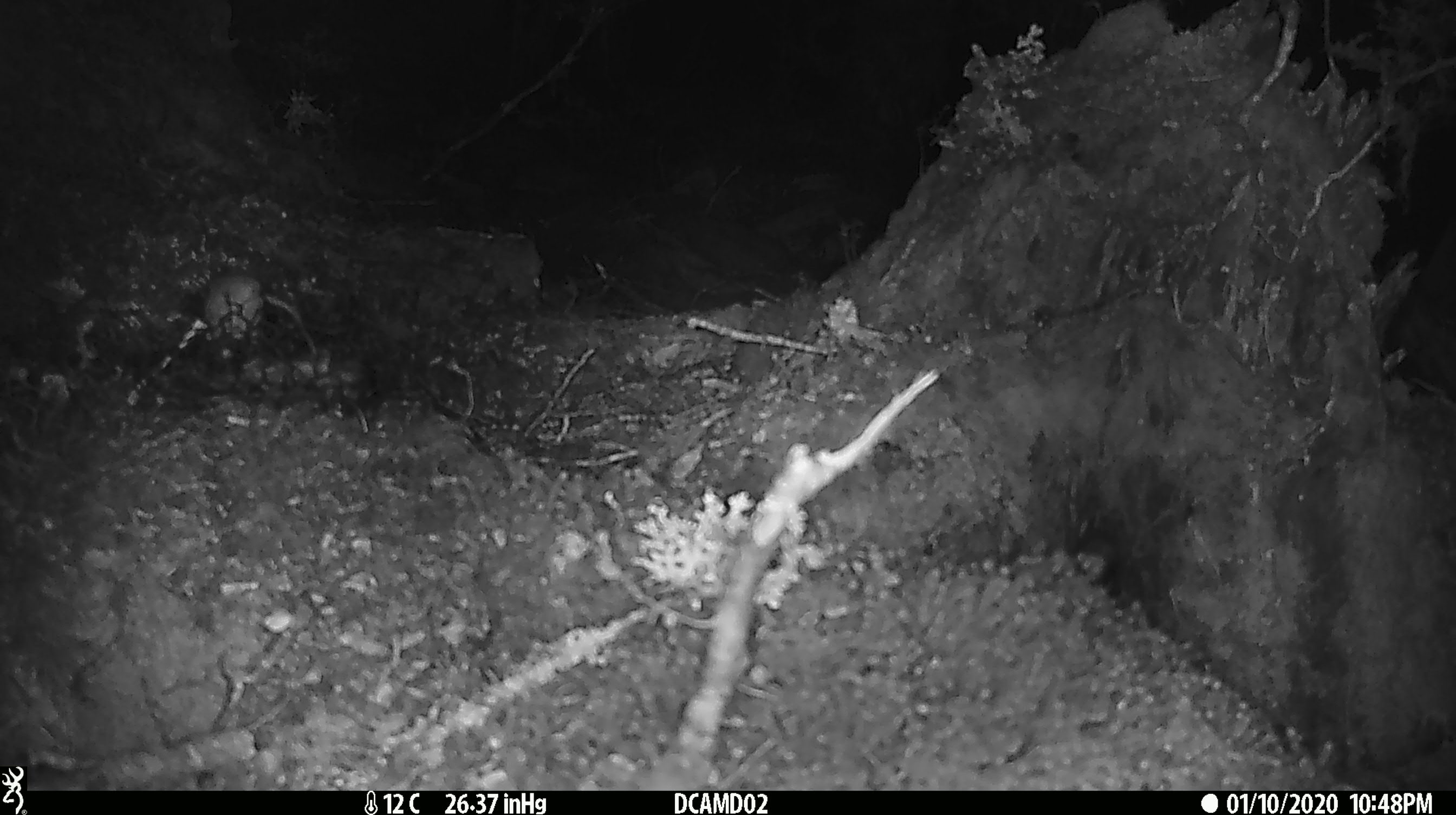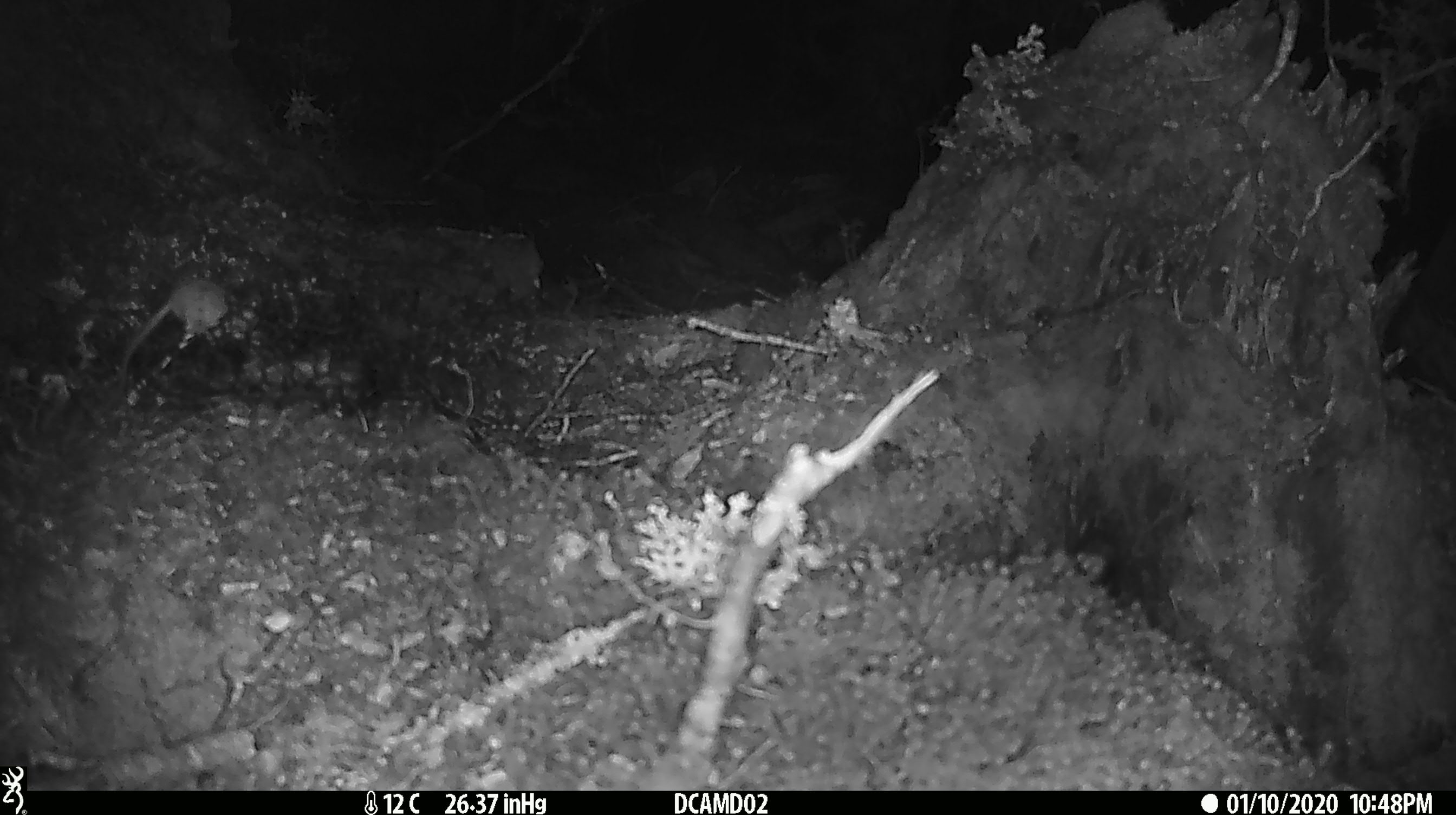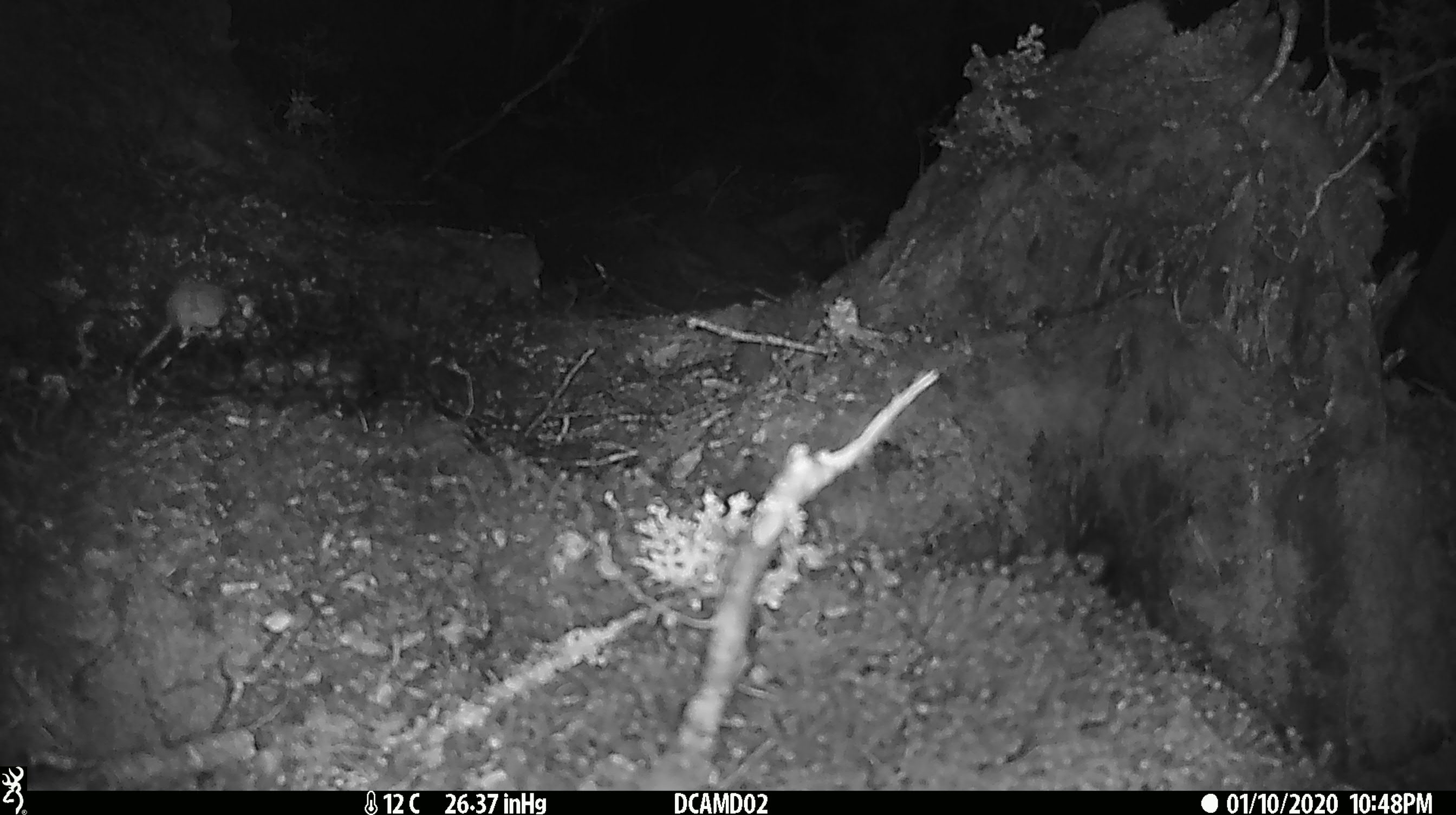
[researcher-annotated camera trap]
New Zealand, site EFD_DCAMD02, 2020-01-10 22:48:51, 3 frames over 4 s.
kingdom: Animalia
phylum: Chordata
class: Mammalia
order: Rodentia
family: Muridae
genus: Mus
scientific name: Mus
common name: mouse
Mouse (Mus).